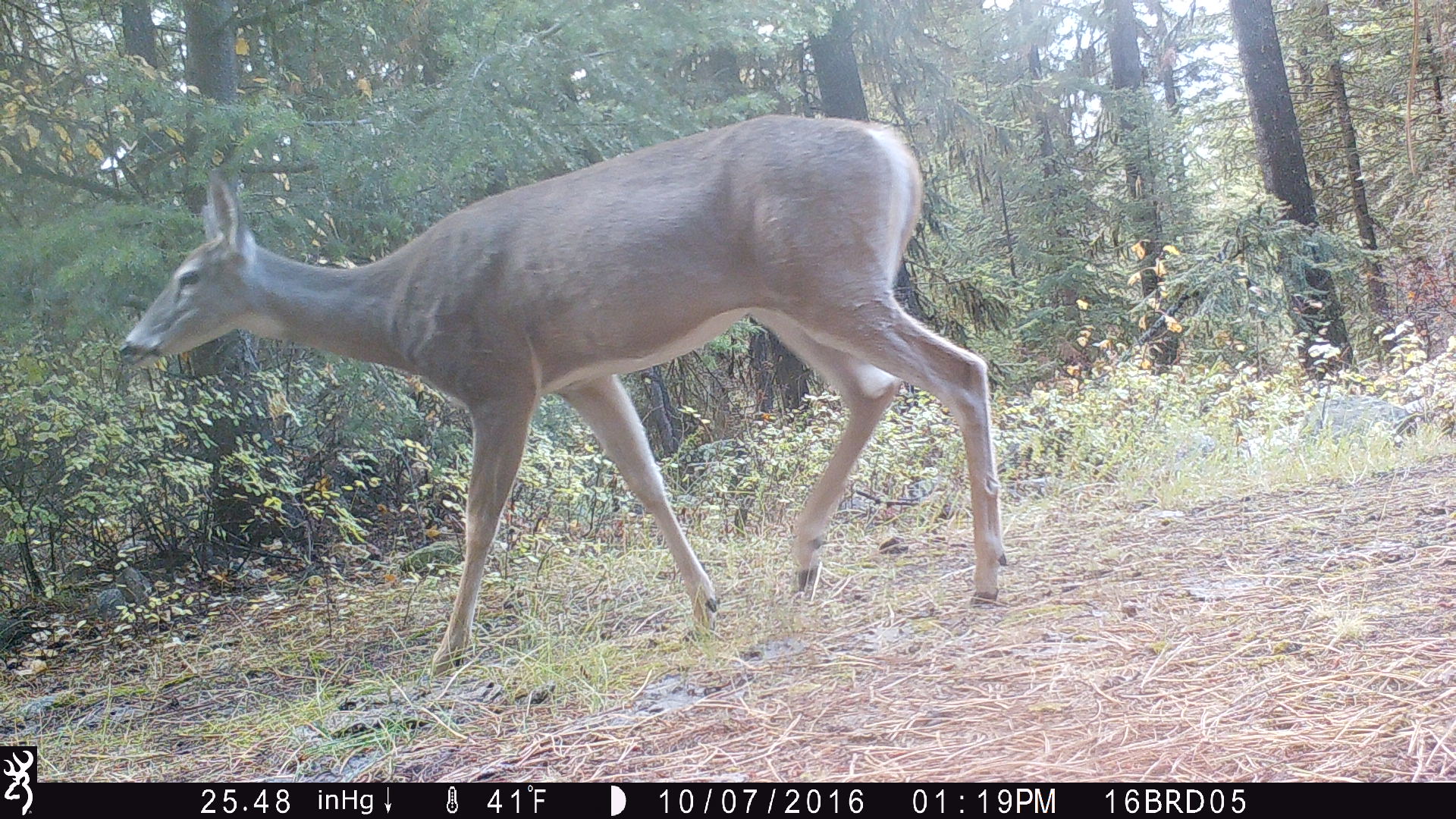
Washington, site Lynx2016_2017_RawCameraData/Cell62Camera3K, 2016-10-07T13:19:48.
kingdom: Animalia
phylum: Chordata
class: Mammalia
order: Artiodactyla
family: Cervidae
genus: Odocoileus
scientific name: Odocoileus virginianus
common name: white-tailed deer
Odocoileus virginianus (white-tailed deer). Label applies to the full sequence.